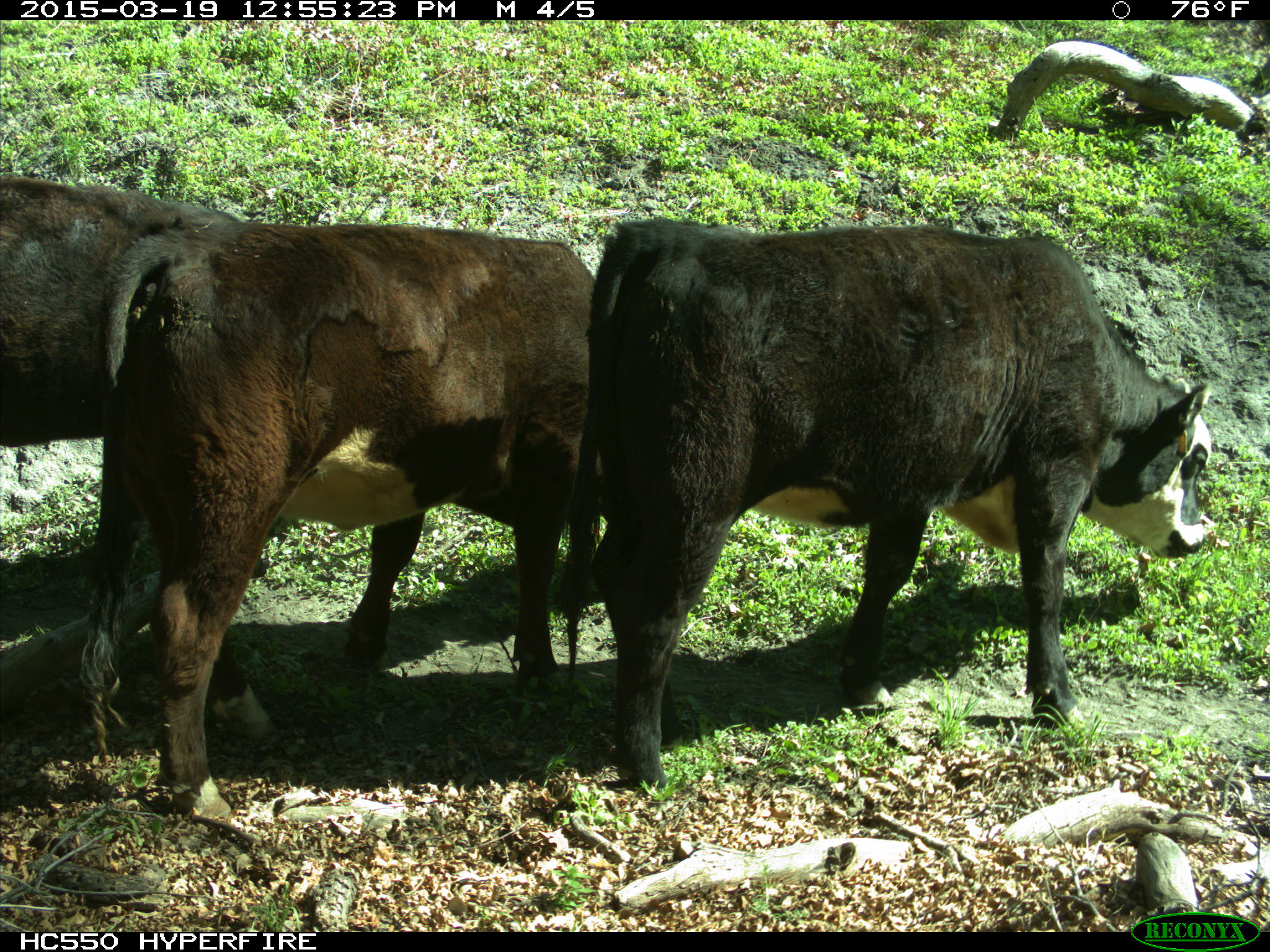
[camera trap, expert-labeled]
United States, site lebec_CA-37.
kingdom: Animalia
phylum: Chordata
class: Mammalia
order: Artiodactyla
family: Bovidae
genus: Bos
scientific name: Bos taurus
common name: domestic cow